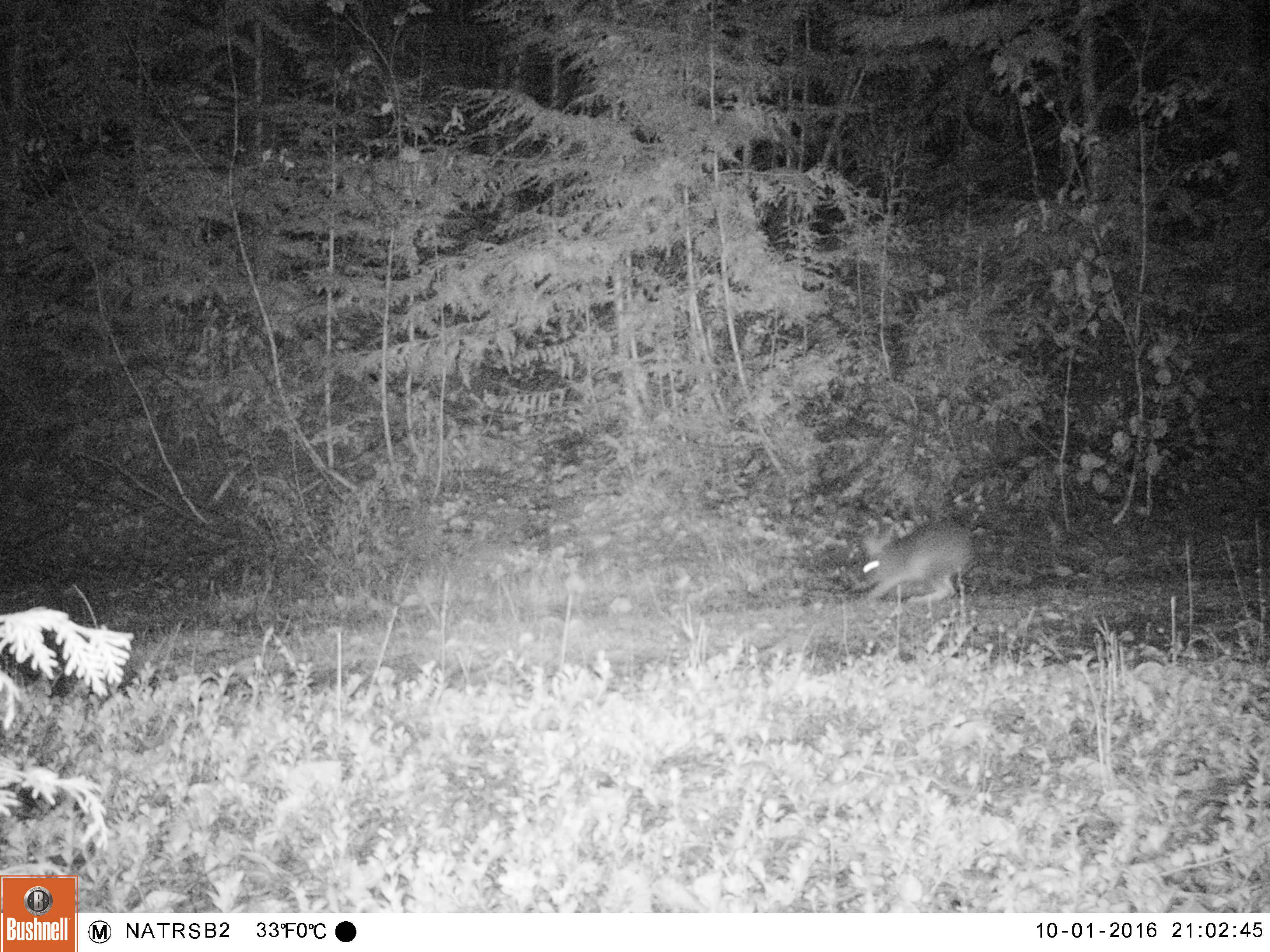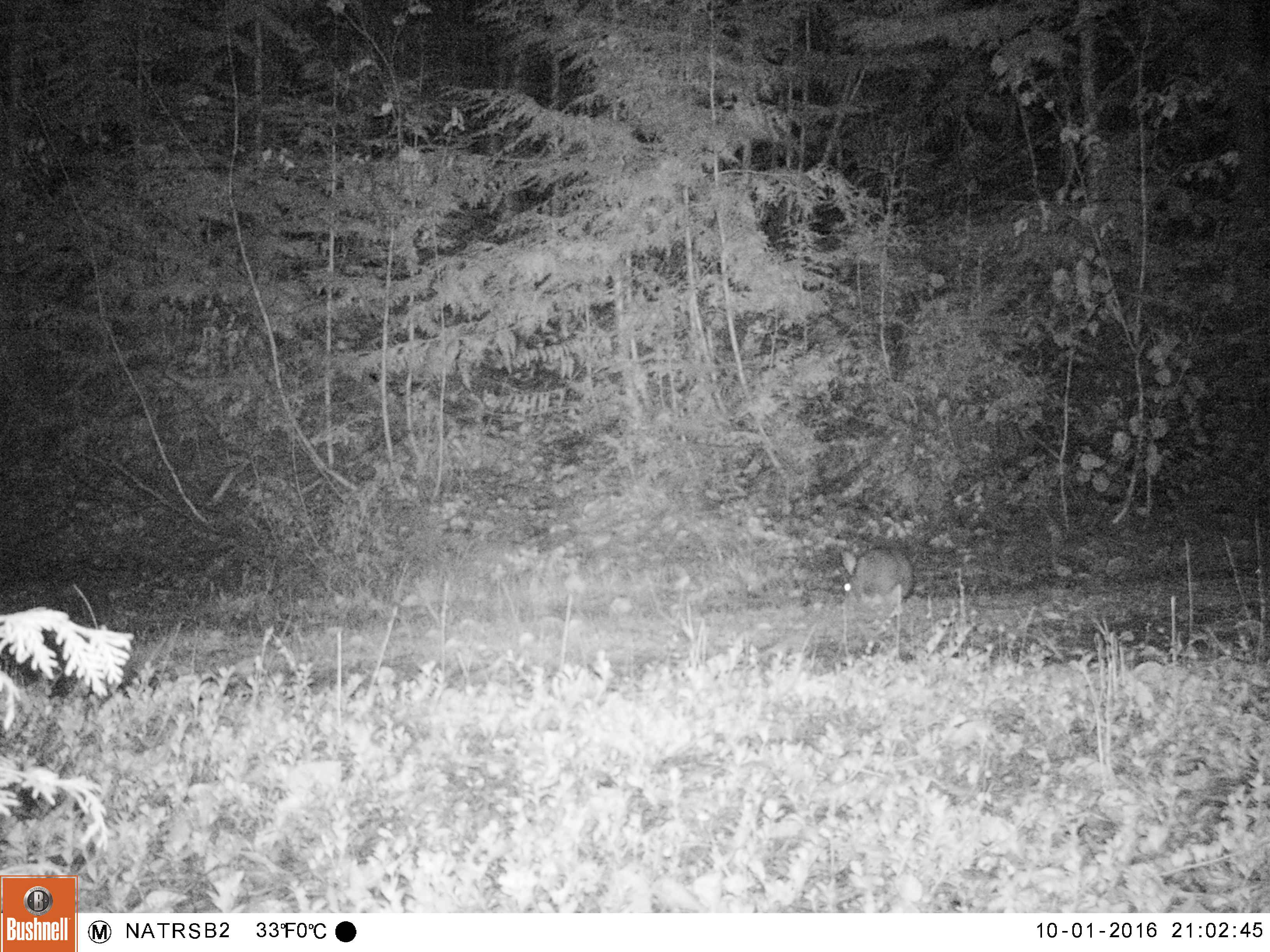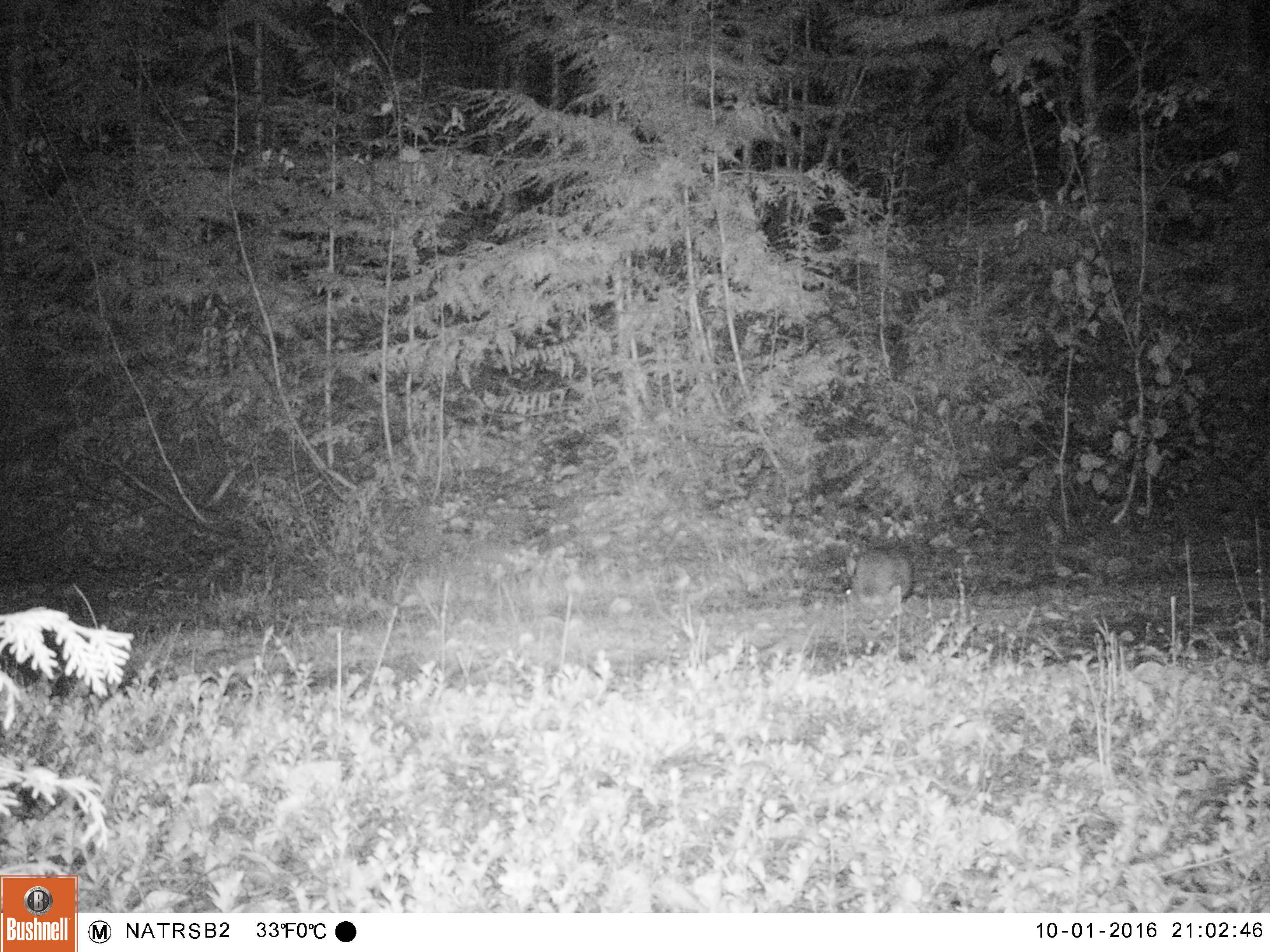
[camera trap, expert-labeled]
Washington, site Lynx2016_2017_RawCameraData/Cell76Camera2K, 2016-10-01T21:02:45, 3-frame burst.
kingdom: Animalia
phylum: Chordata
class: Mammalia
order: Lagomorpha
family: Leporidae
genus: Lepus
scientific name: Lepus americanus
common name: snowshoe hare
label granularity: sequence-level